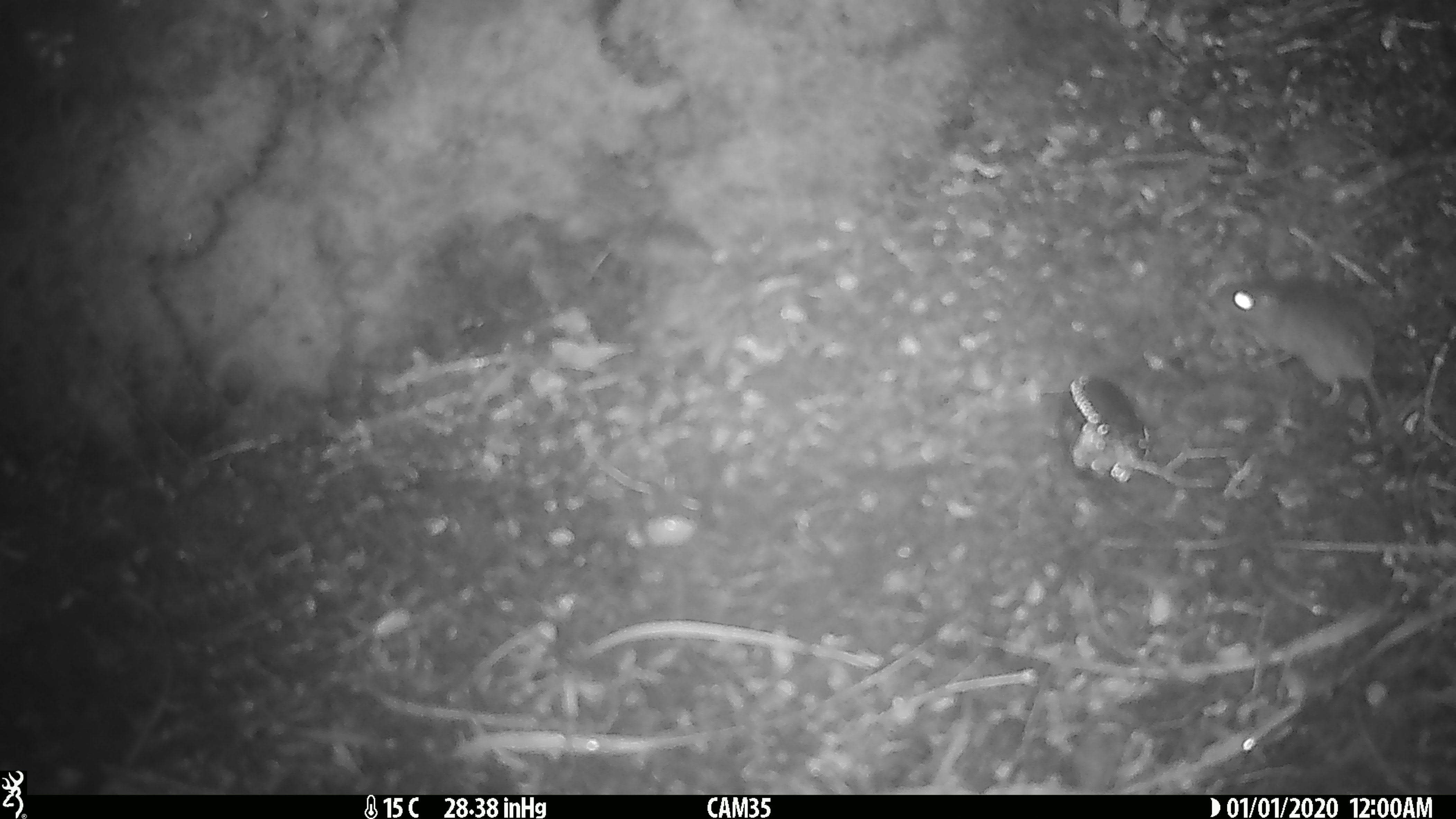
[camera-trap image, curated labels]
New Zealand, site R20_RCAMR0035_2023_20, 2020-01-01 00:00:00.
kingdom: Animalia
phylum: Chordata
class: Mammalia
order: Rodentia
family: Muridae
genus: Mus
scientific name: Mus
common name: mouse